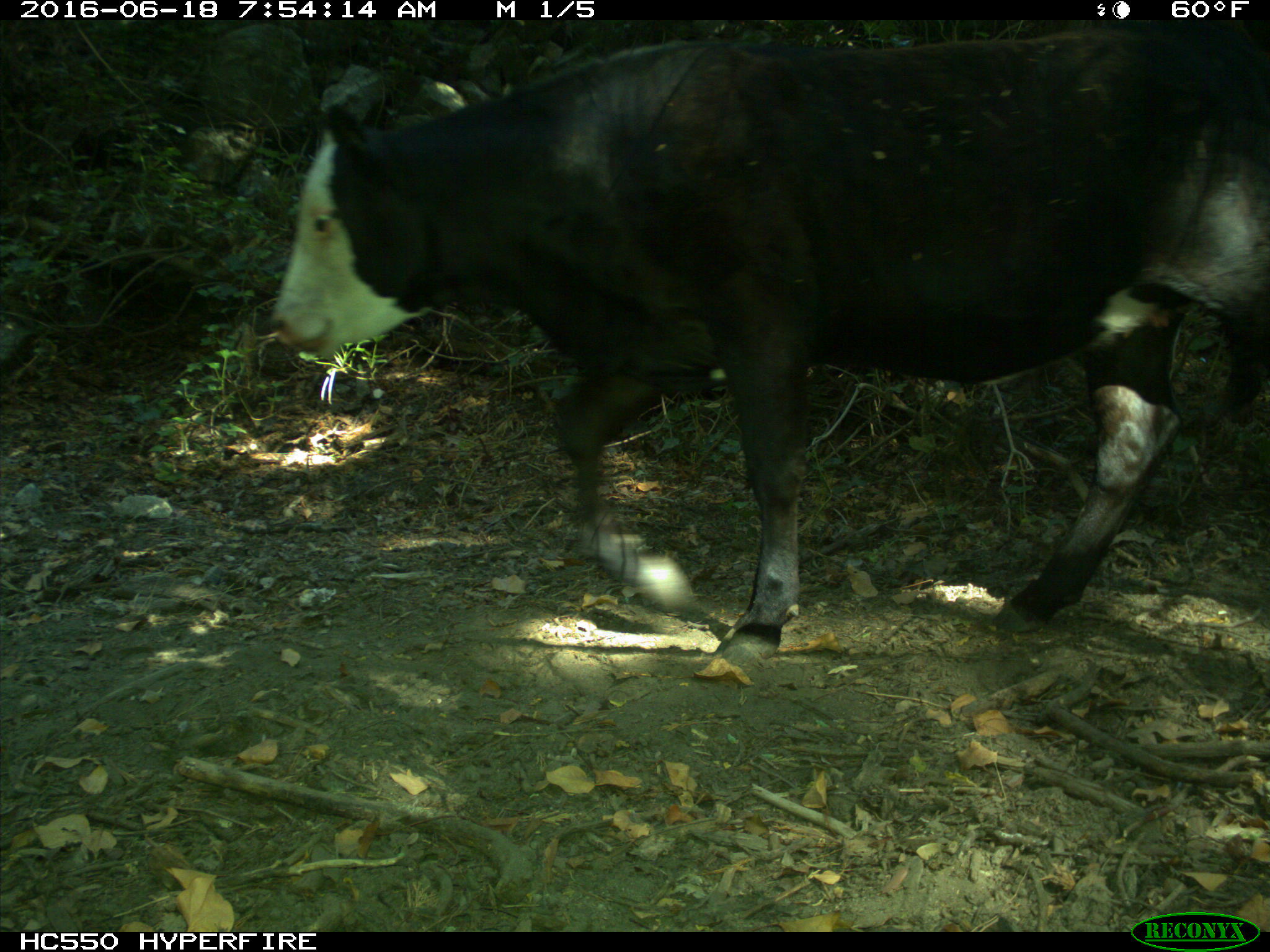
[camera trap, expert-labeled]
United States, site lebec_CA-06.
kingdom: Animalia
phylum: Chordata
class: Mammalia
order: Artiodactyla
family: Bovidae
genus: Bos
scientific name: Bos taurus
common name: domestic cow